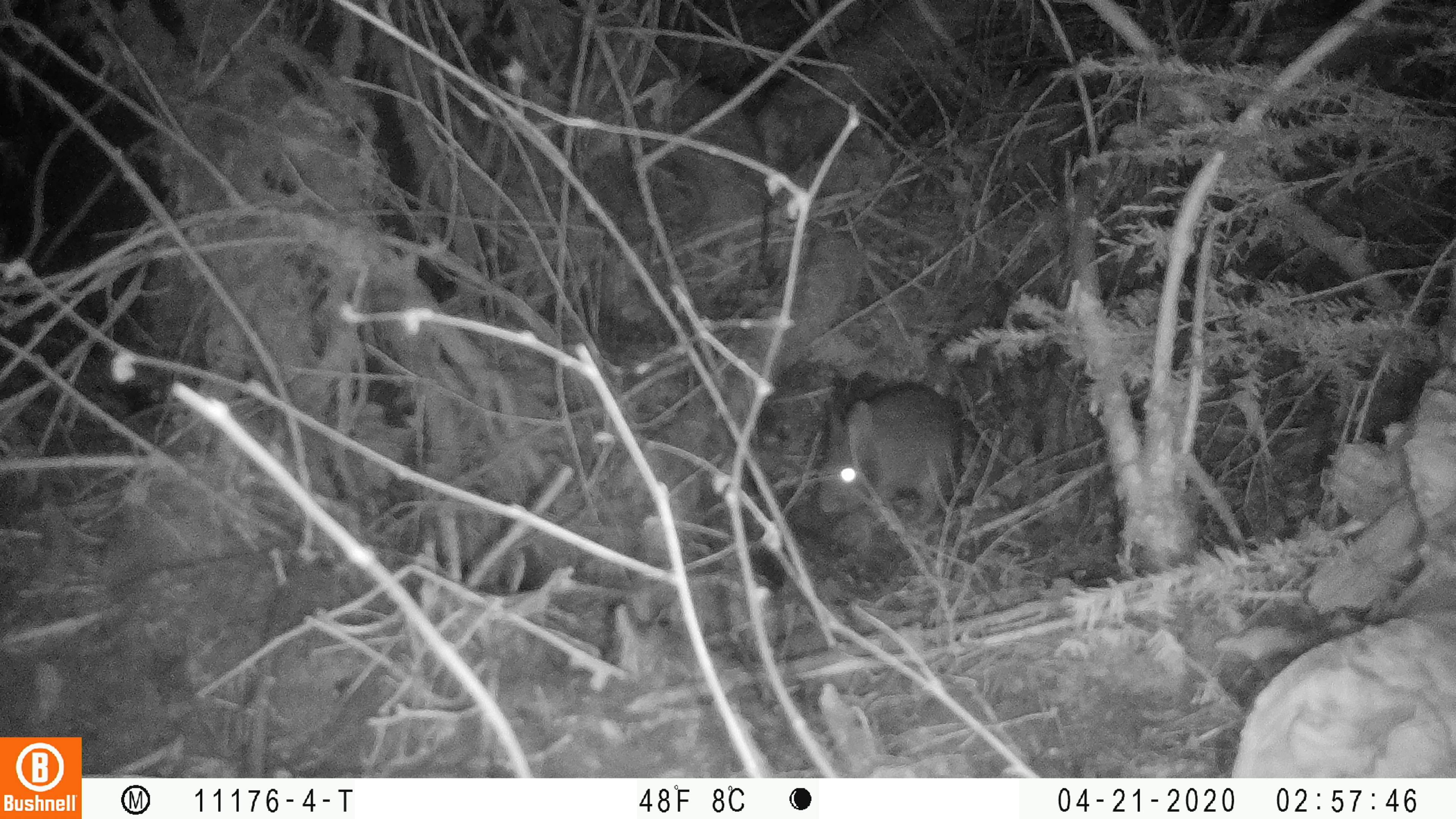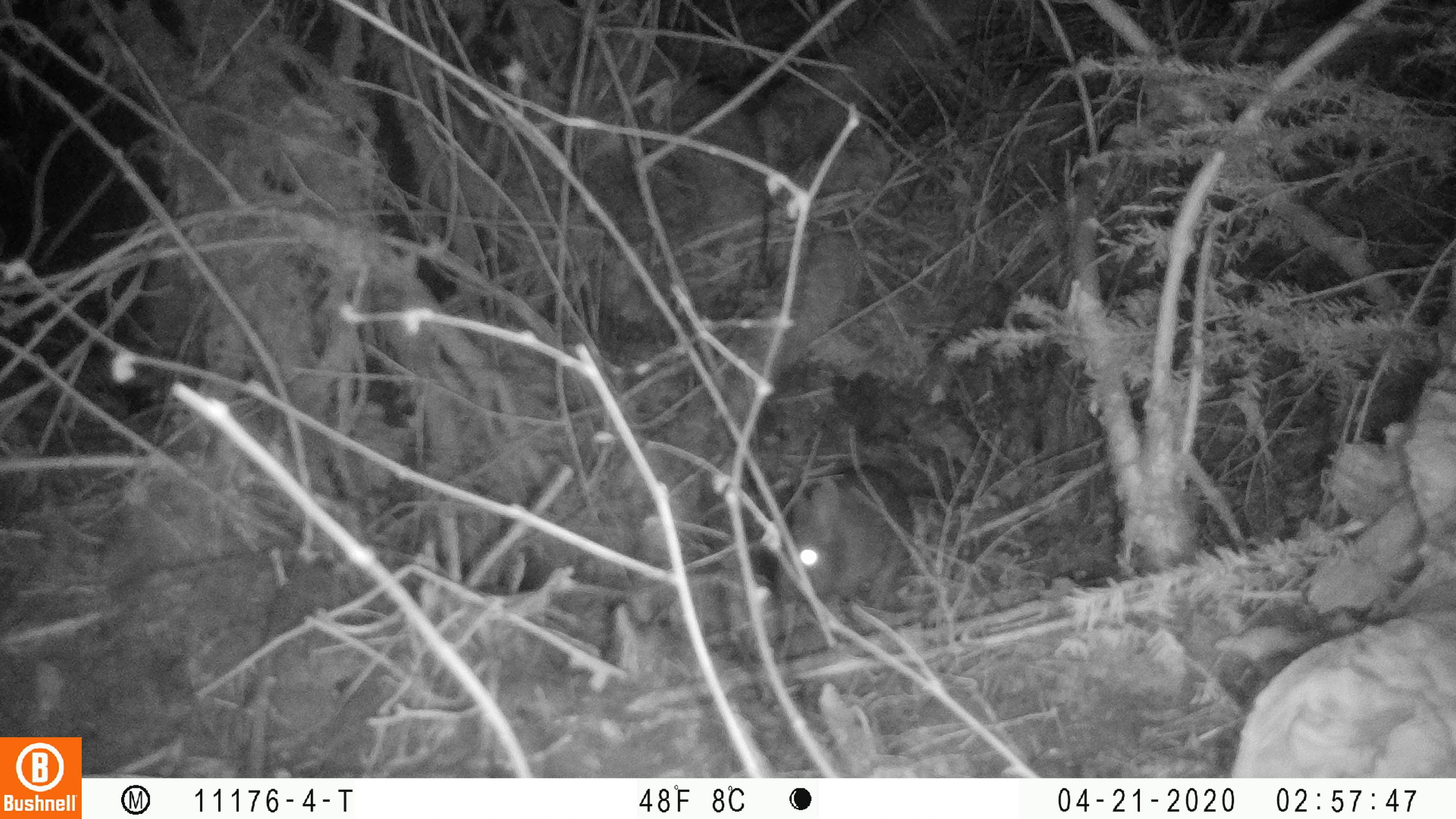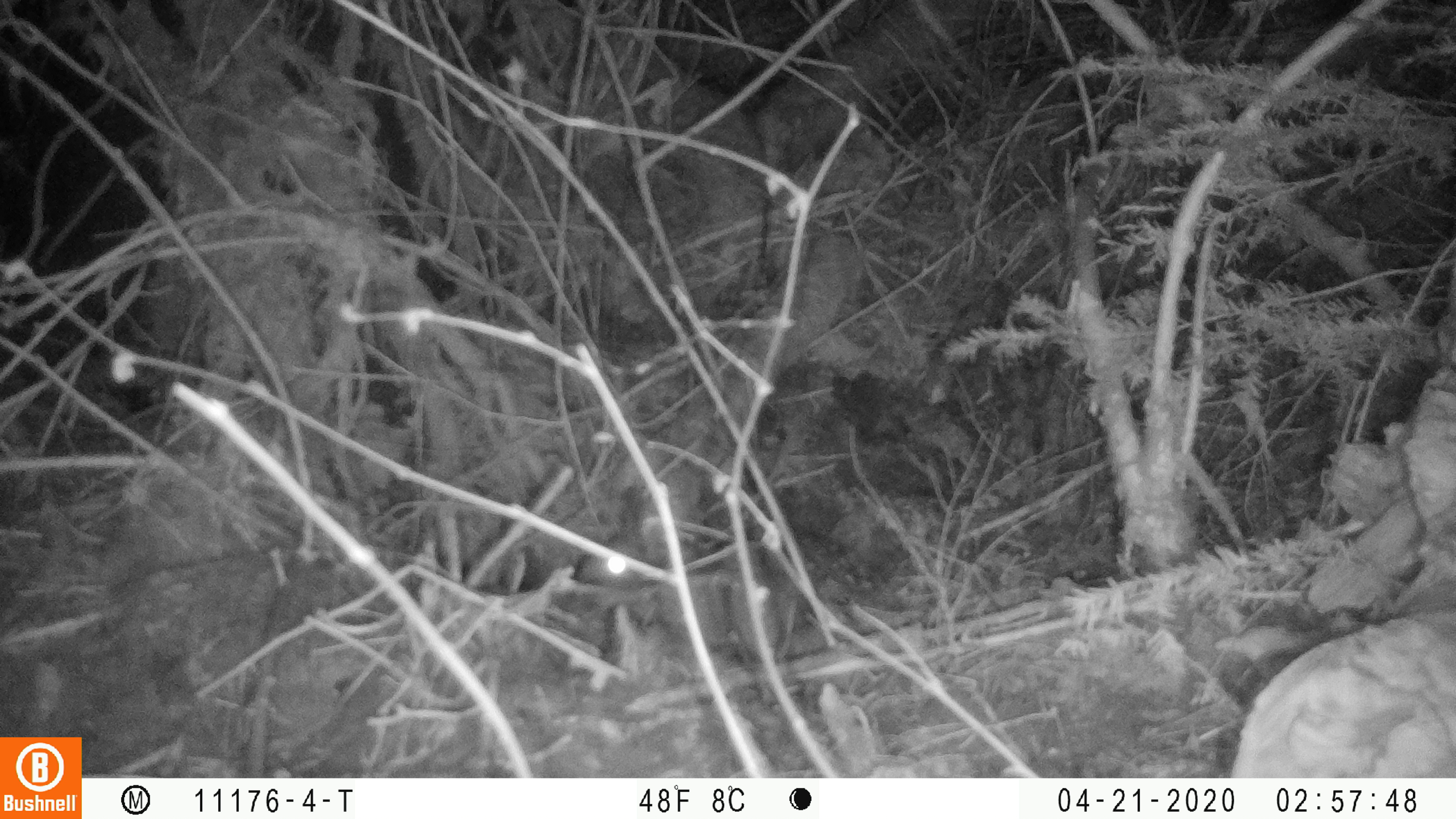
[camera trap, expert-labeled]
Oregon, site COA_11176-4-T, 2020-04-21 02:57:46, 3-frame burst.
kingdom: Animalia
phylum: Chordata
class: Mammalia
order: Lagomorpha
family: Leporidae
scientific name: Leporidae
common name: hares and rabbits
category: leporidae family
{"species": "leporidae family (hares and rabbits) (Leporidae)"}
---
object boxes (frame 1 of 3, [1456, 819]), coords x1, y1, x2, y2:
leporidae family: 812, 377, 963, 539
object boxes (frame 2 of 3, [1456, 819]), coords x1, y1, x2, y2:
leporidae family: 759, 457, 921, 616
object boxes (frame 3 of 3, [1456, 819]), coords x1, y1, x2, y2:
leporidae family: 569, 483, 804, 679